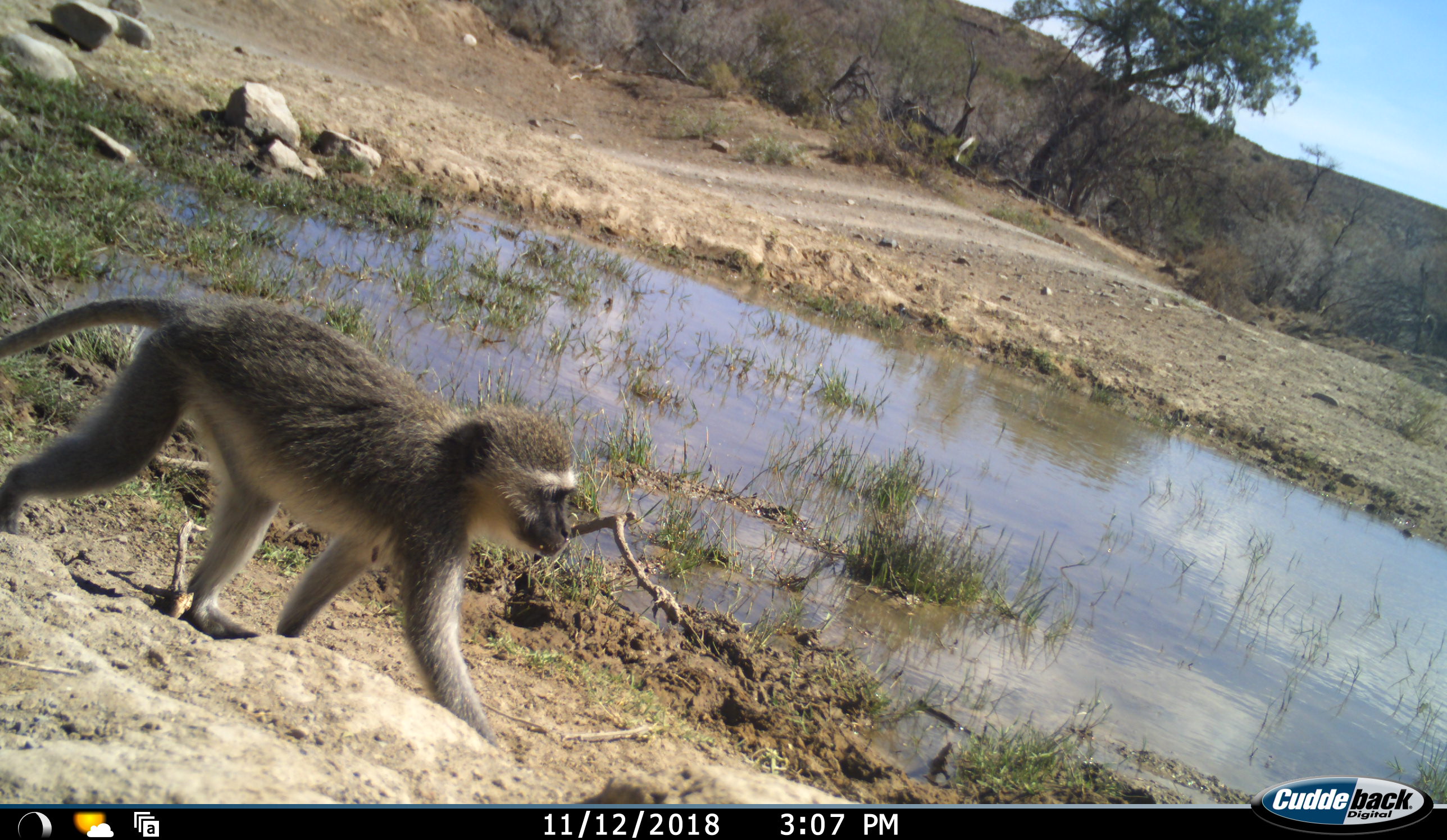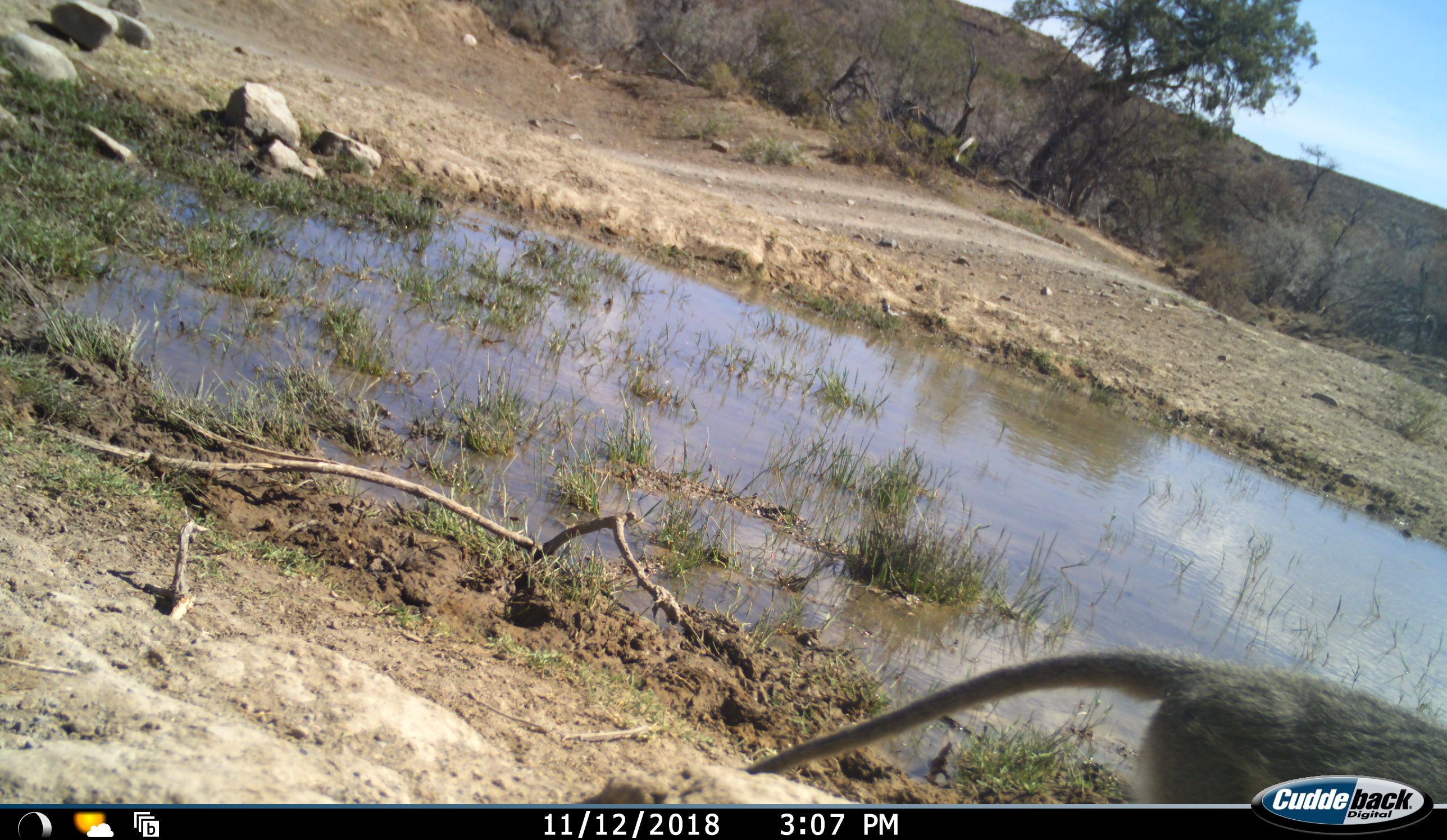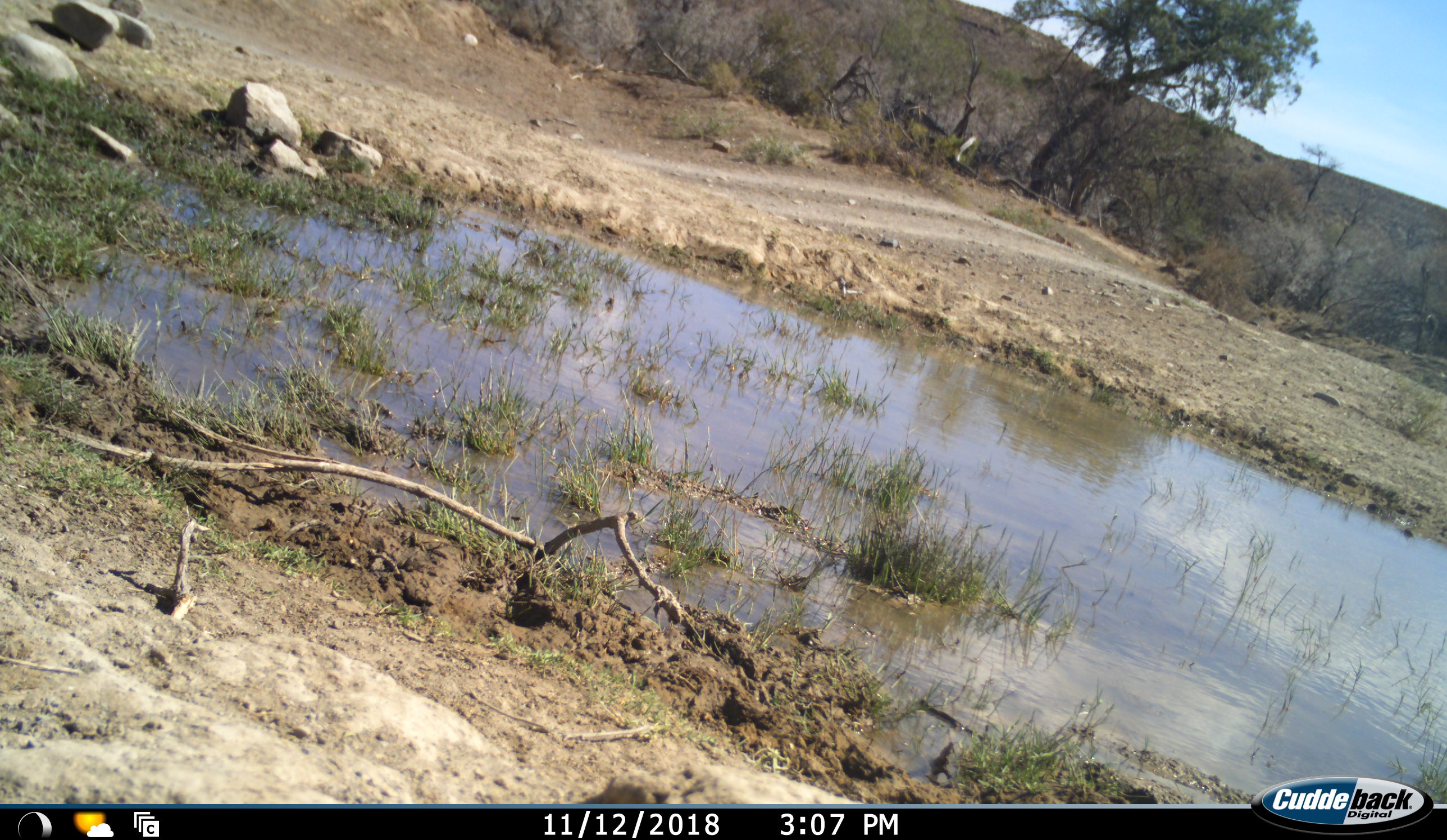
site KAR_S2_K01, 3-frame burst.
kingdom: Animalia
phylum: Chordata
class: Mammalia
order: Primates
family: Cercopithecidae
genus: Chlorocebus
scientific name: Chlorocebus pygerythrus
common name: vervet monkey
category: monkeyvervet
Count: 1.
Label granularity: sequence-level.